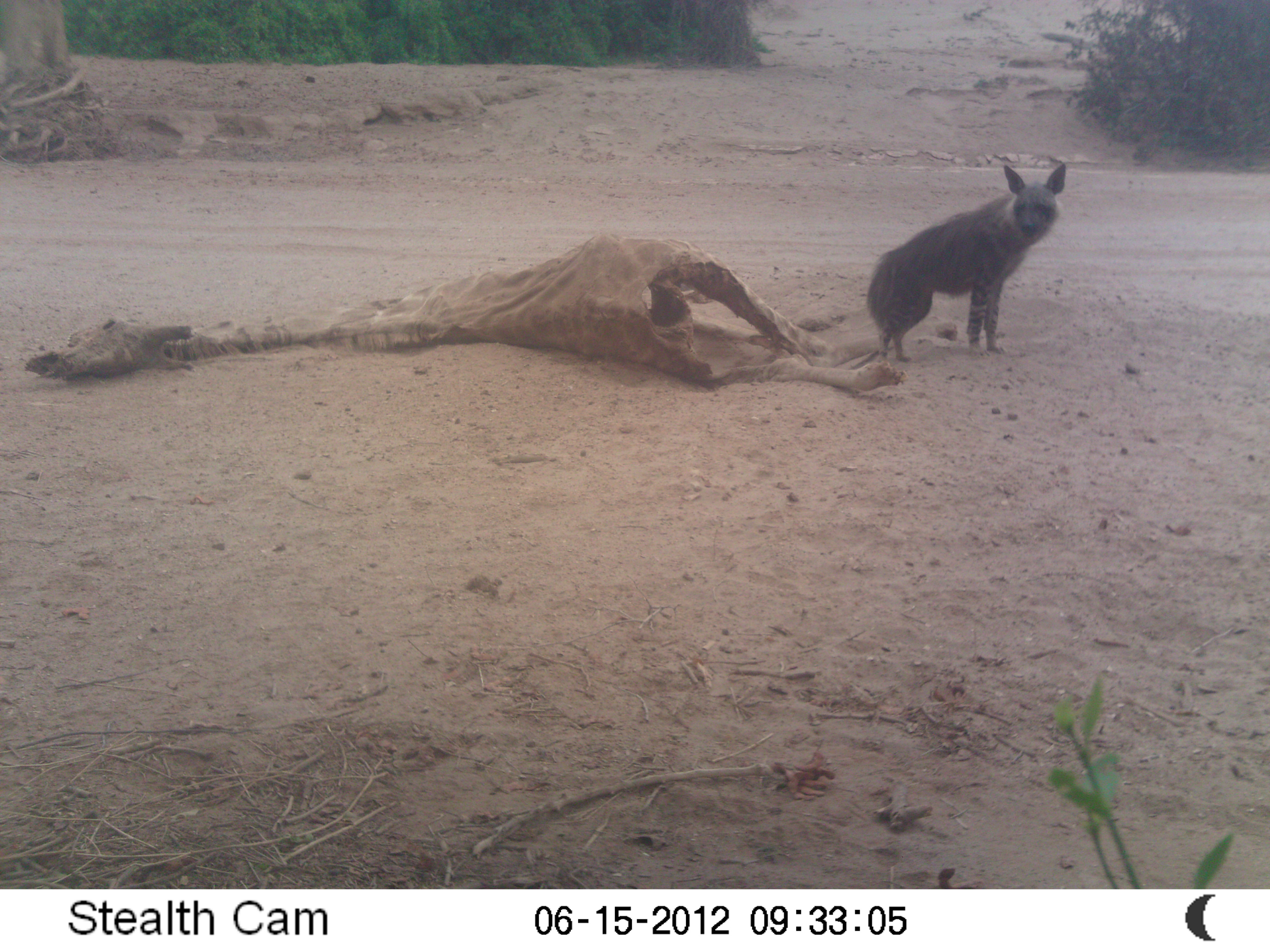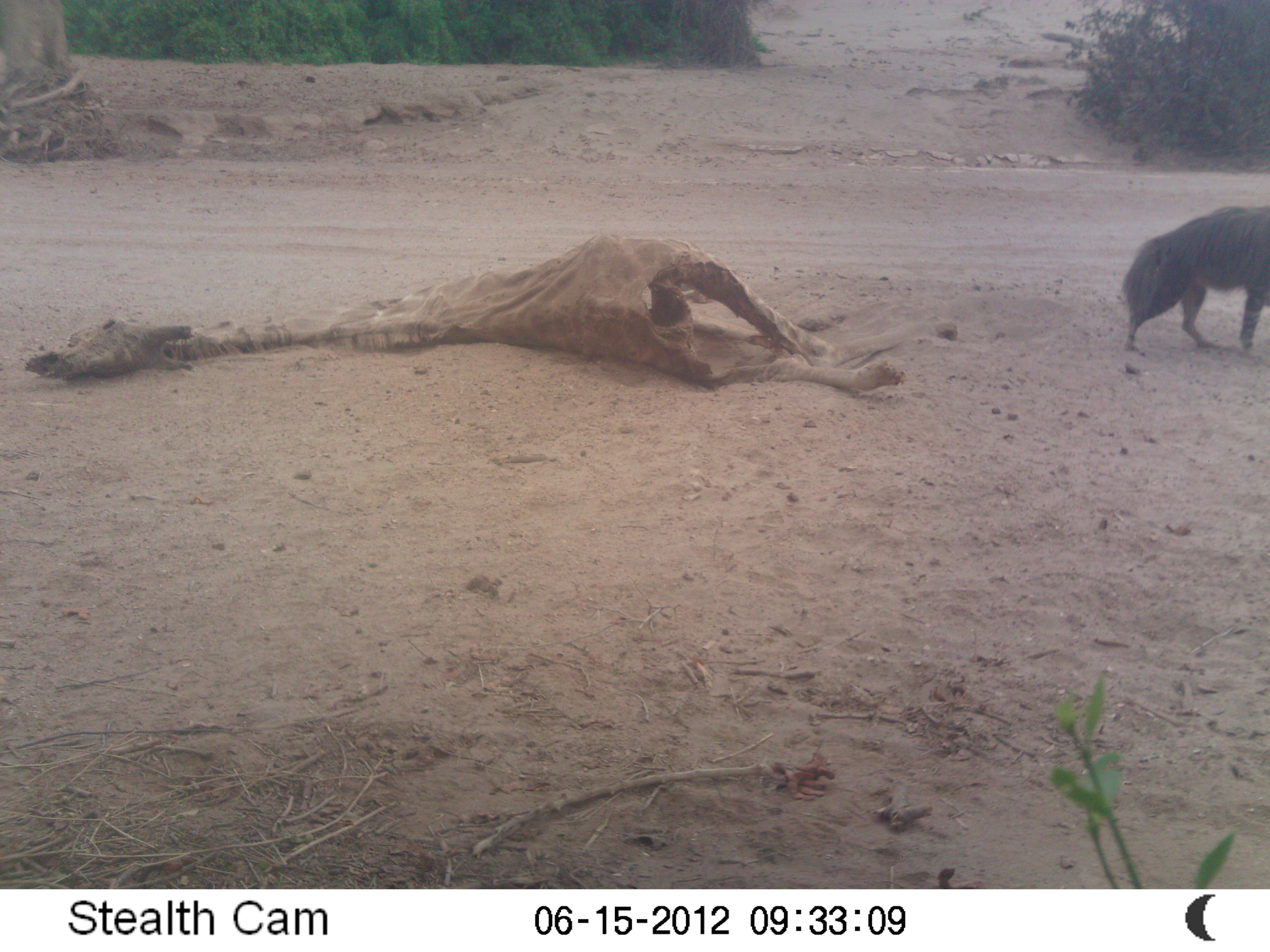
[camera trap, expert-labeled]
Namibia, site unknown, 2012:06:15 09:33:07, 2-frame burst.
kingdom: Animalia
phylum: Chordata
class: Mammalia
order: Carnivora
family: Hyaenidae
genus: Parahyaena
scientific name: Parahyaena brunnea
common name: brown hyena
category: hyaena brunnea